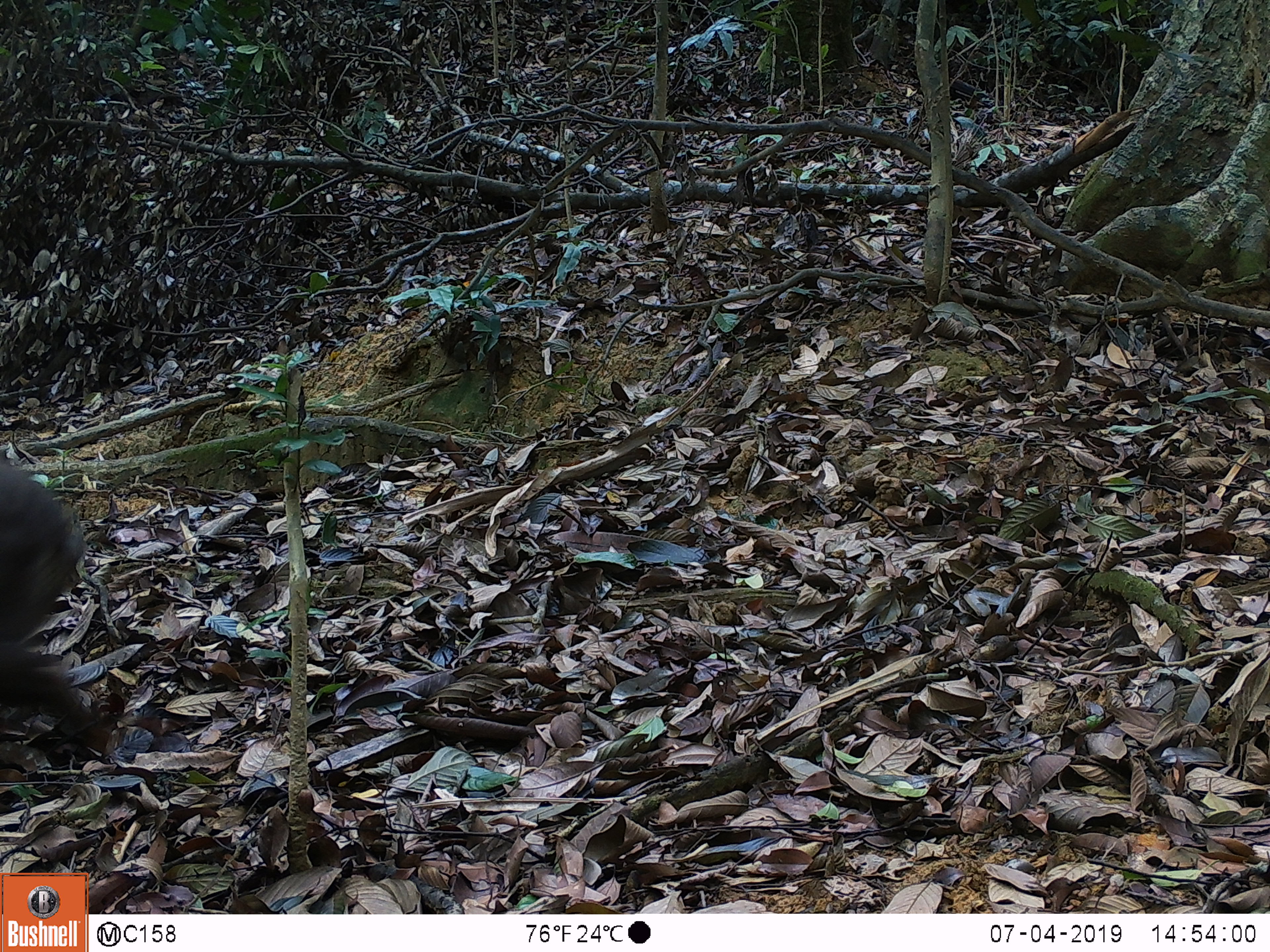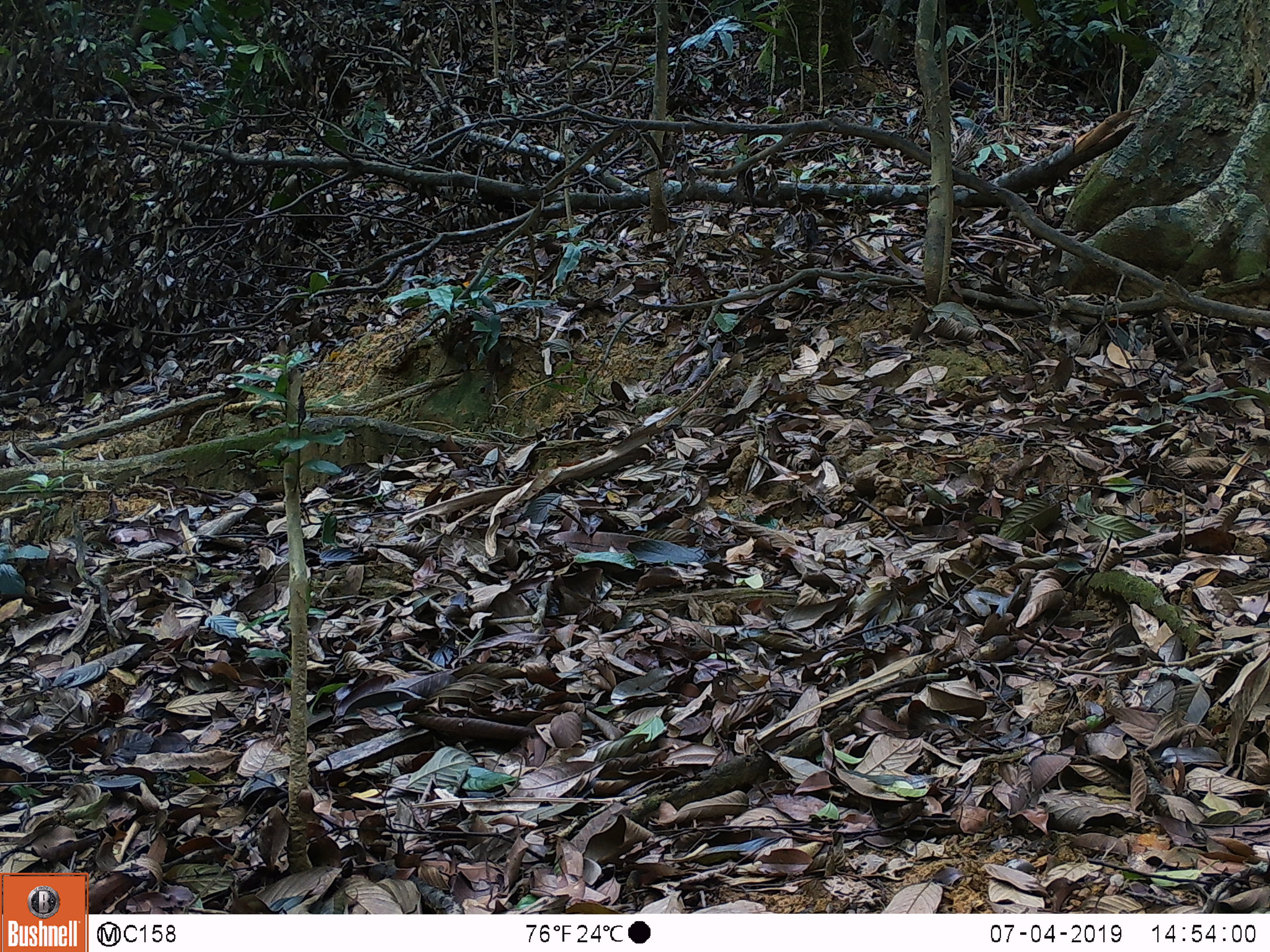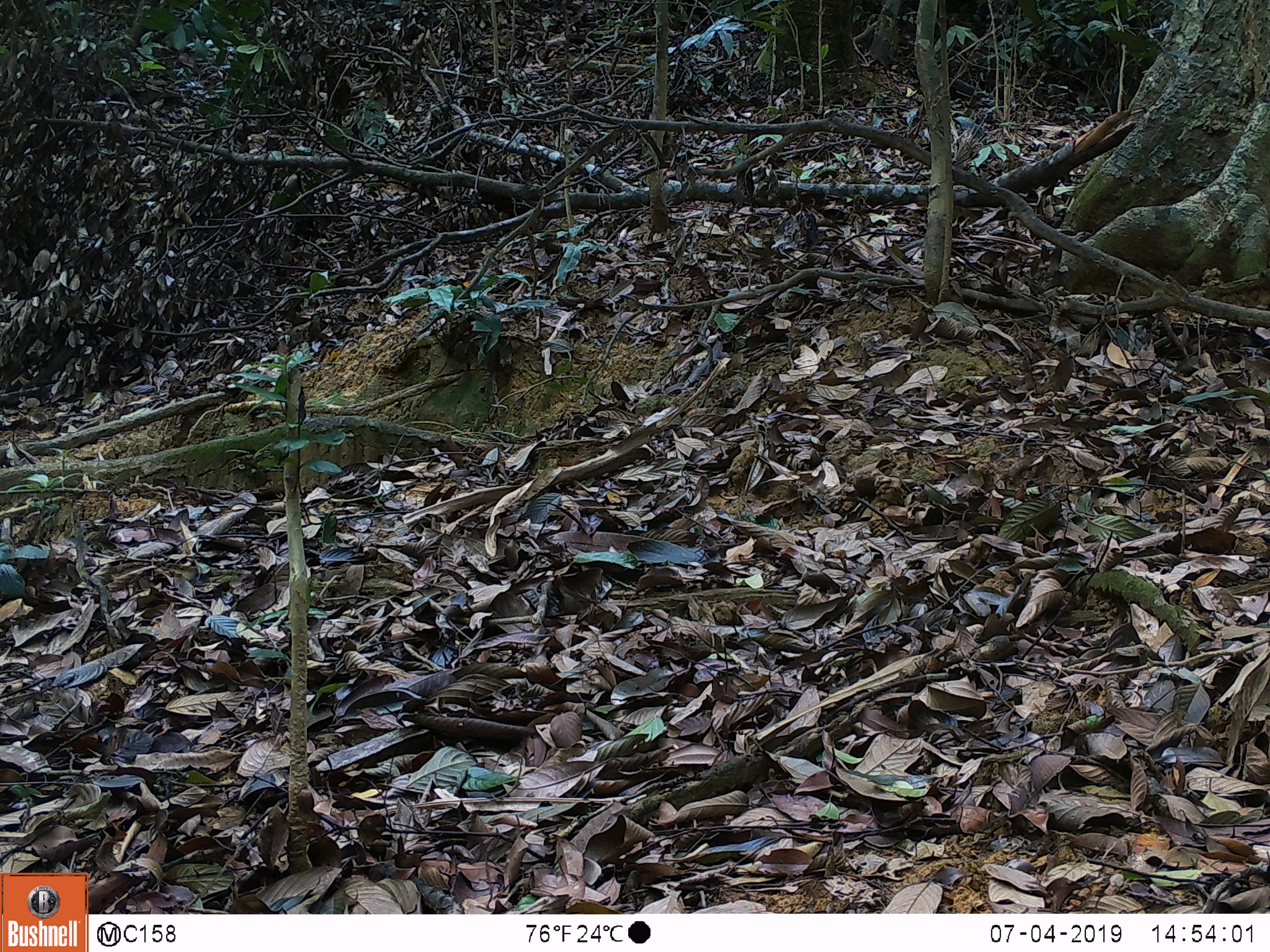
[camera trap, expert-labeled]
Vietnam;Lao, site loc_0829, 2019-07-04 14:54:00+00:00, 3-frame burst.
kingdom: Animalia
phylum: Chordata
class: Mammalia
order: Primates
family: Cercopithecidae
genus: Macaca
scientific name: Macaca arctoides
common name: stump-tailed macaque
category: stump tailed macaque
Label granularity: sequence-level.